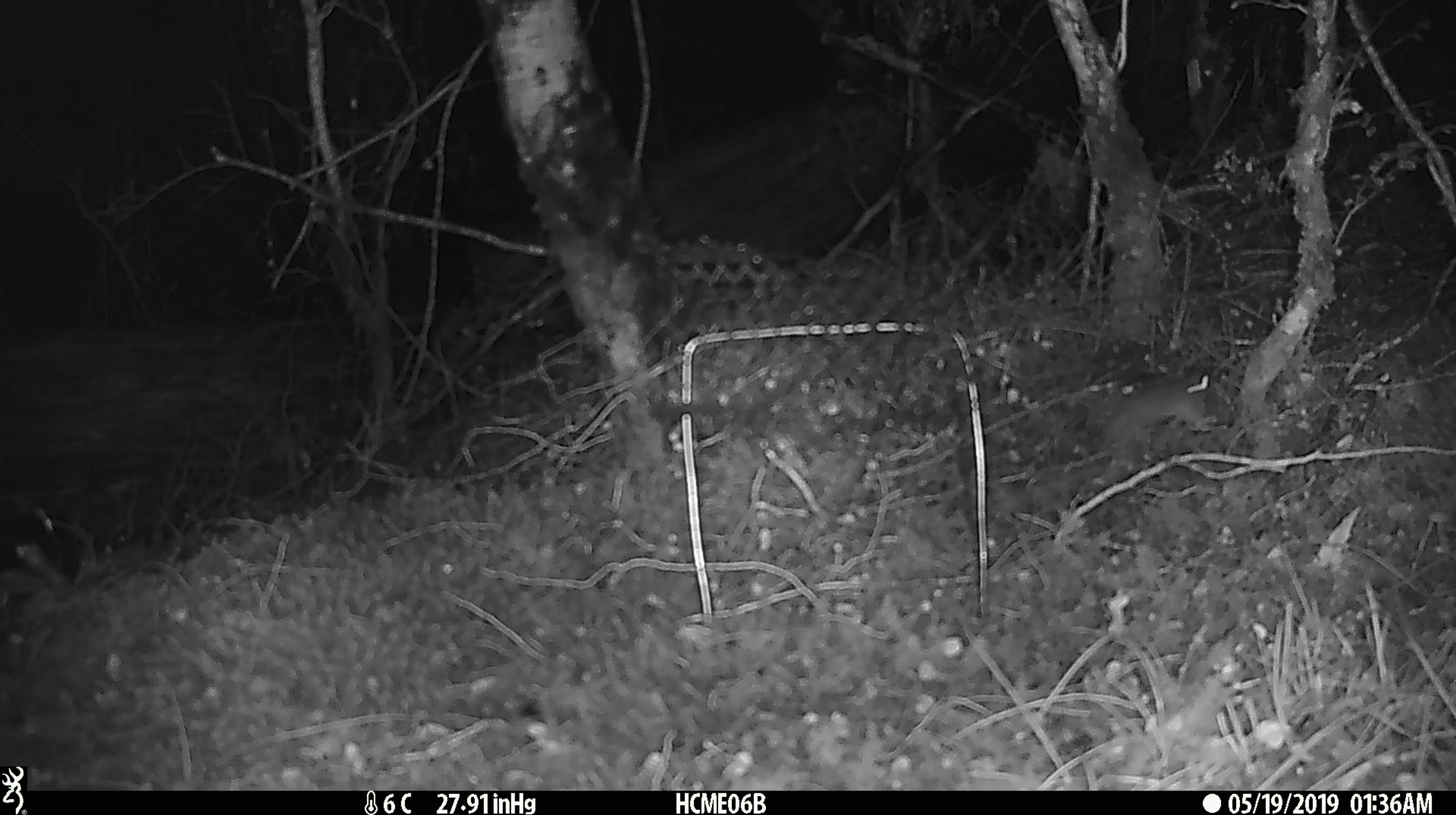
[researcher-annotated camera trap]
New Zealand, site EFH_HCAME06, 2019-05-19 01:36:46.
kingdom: Animalia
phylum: Chordata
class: Mammalia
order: Rodentia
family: Muridae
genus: Mus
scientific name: Mus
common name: mouse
Mouse (Mus).